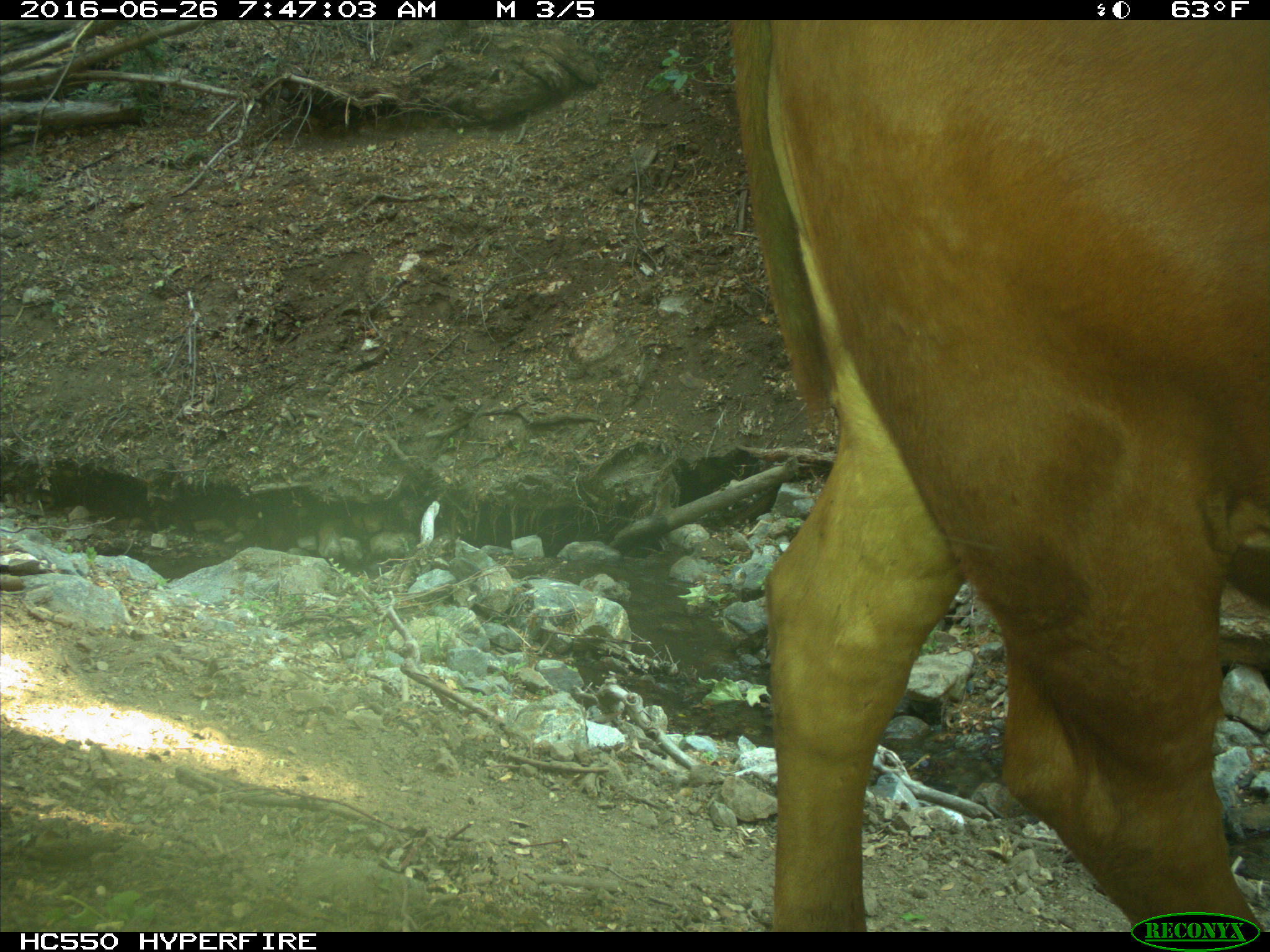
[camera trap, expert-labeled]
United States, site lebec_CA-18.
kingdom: Animalia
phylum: Chordata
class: Mammalia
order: Artiodactyla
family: Bovidae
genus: Bos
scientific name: Bos taurus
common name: domestic cow